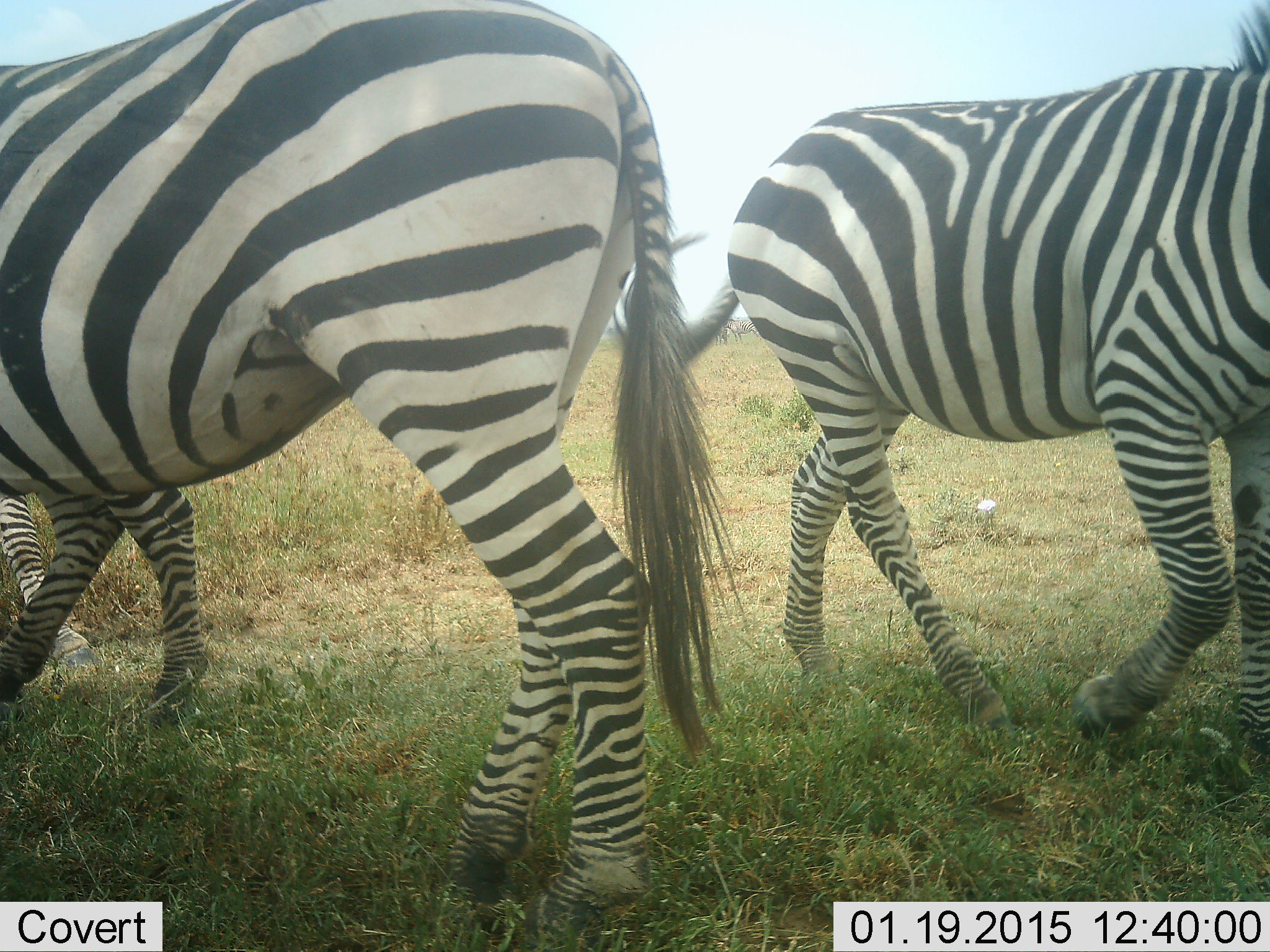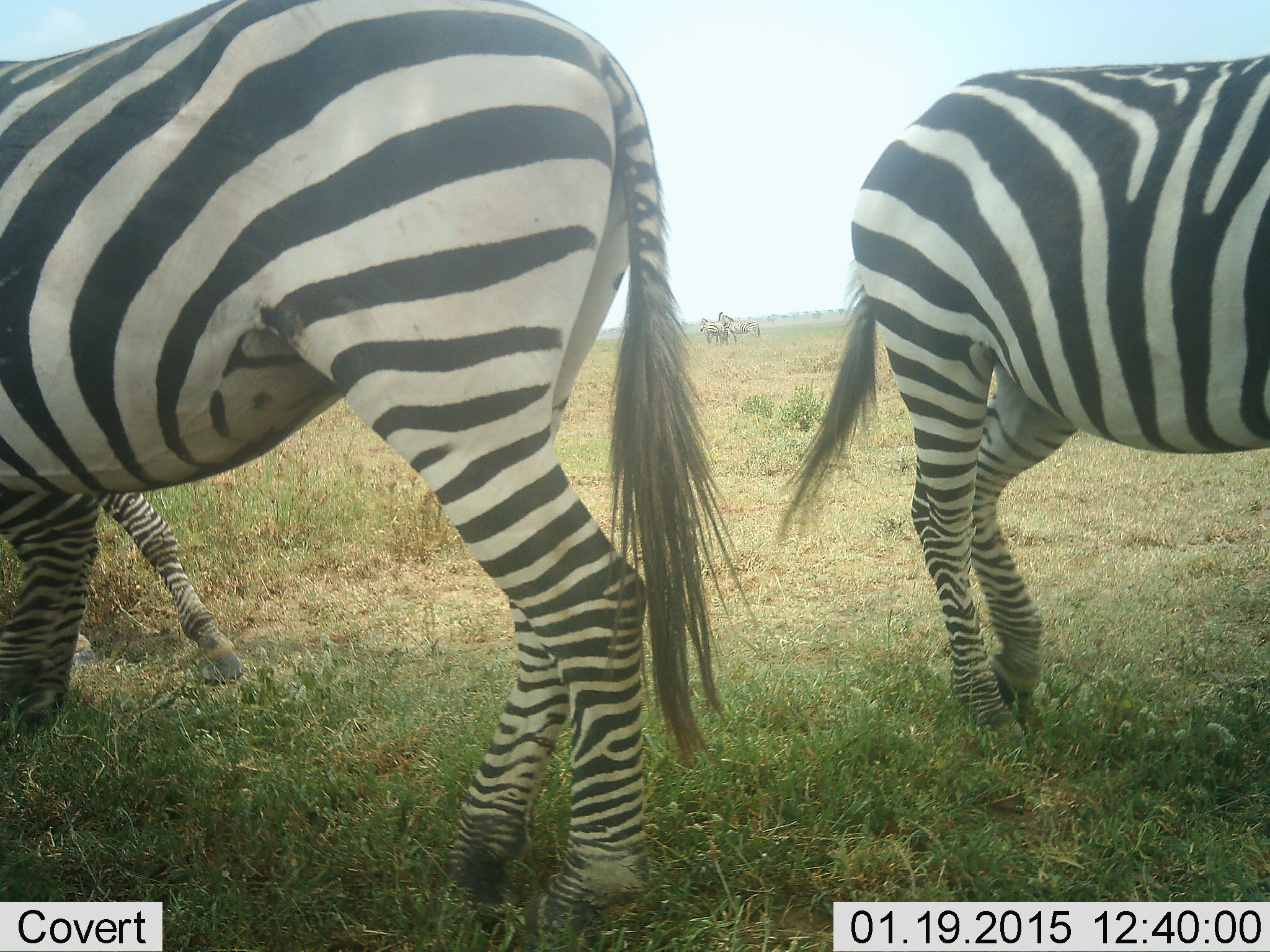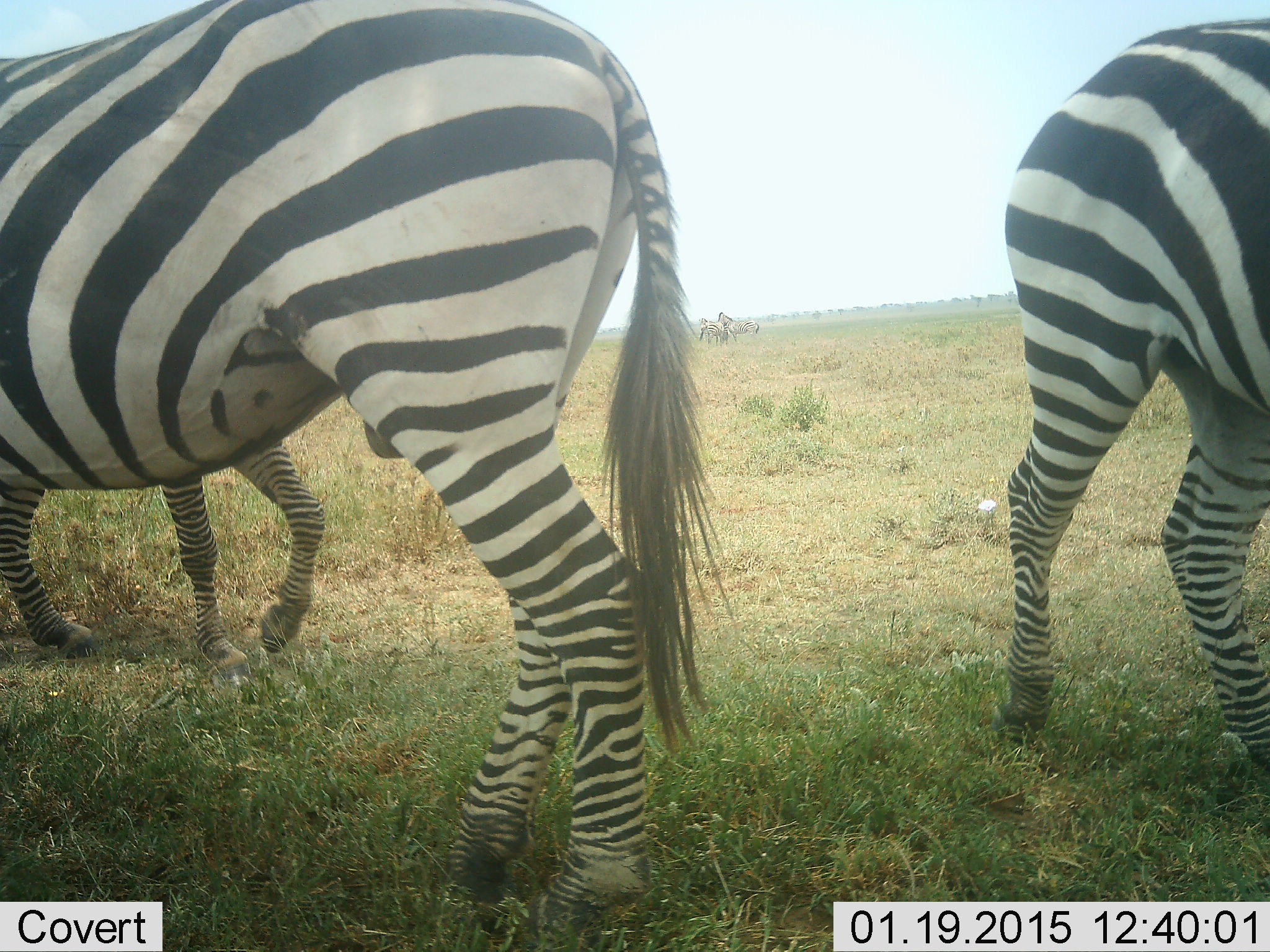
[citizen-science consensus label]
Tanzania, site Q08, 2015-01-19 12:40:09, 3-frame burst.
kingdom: Animalia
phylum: Chordata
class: Mammalia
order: Perissodactyla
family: Equidae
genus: Equus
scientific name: Equus quagga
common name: plains zebra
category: zebra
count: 5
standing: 90%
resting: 0%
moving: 50%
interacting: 0%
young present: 0%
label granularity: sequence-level